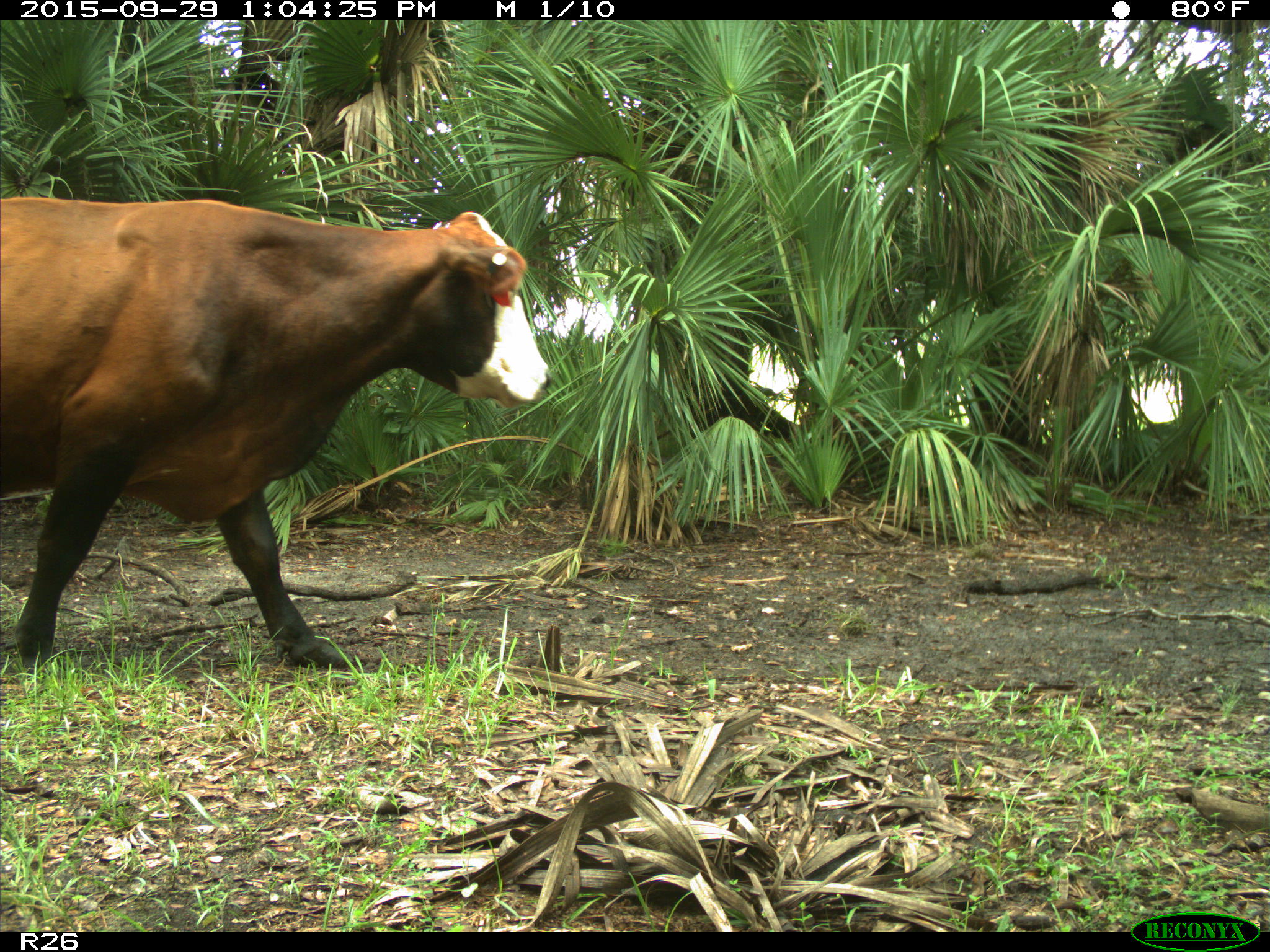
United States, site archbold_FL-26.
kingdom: Animalia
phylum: Chordata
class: Mammalia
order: Artiodactyla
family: Bovidae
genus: Bos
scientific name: Bos taurus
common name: domestic cow